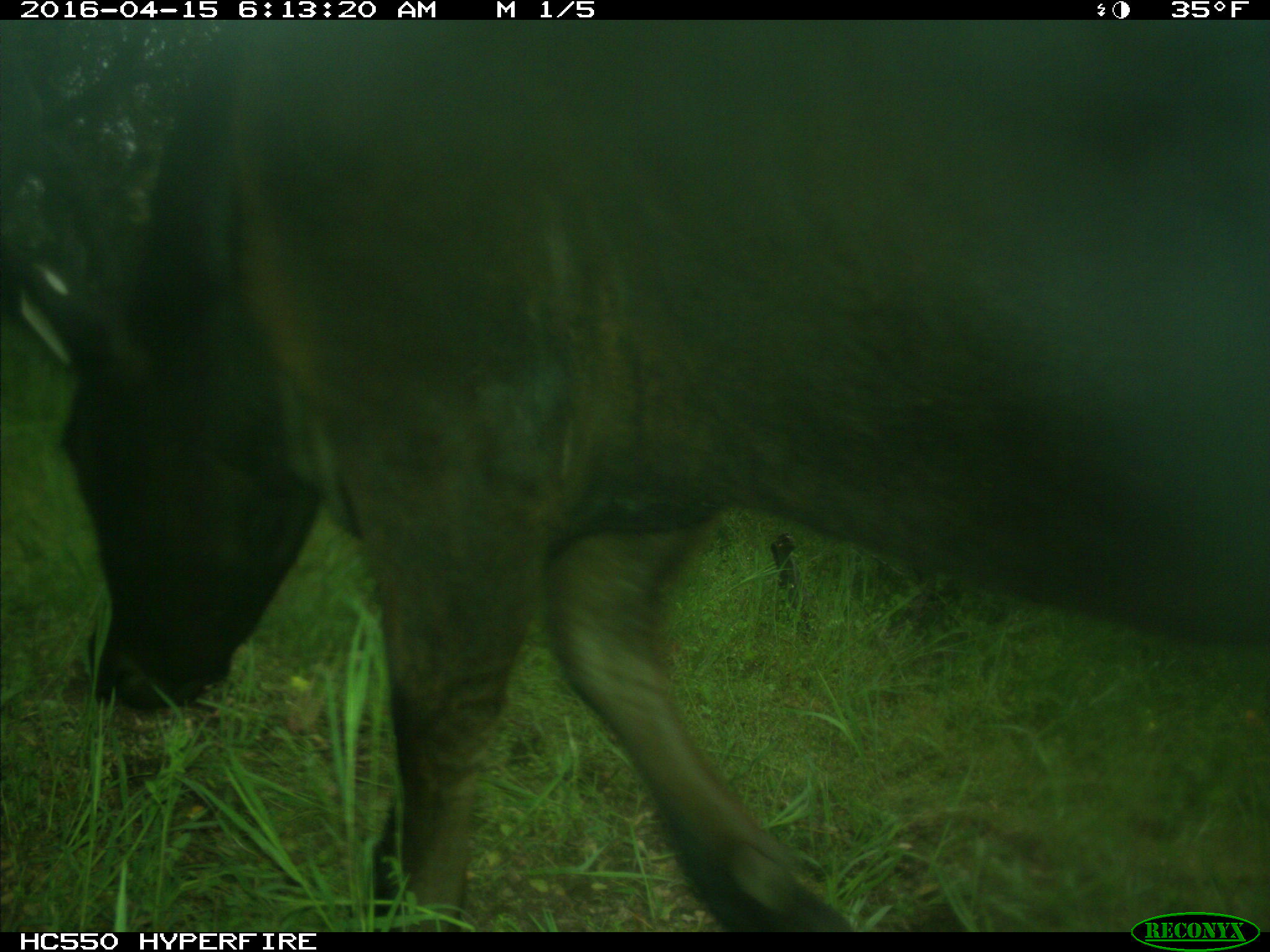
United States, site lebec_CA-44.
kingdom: Animalia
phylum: Chordata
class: Mammalia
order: Artiodactyla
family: Bovidae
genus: Bos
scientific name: Bos taurus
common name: domestic cow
Bos taurus (domestic cow).